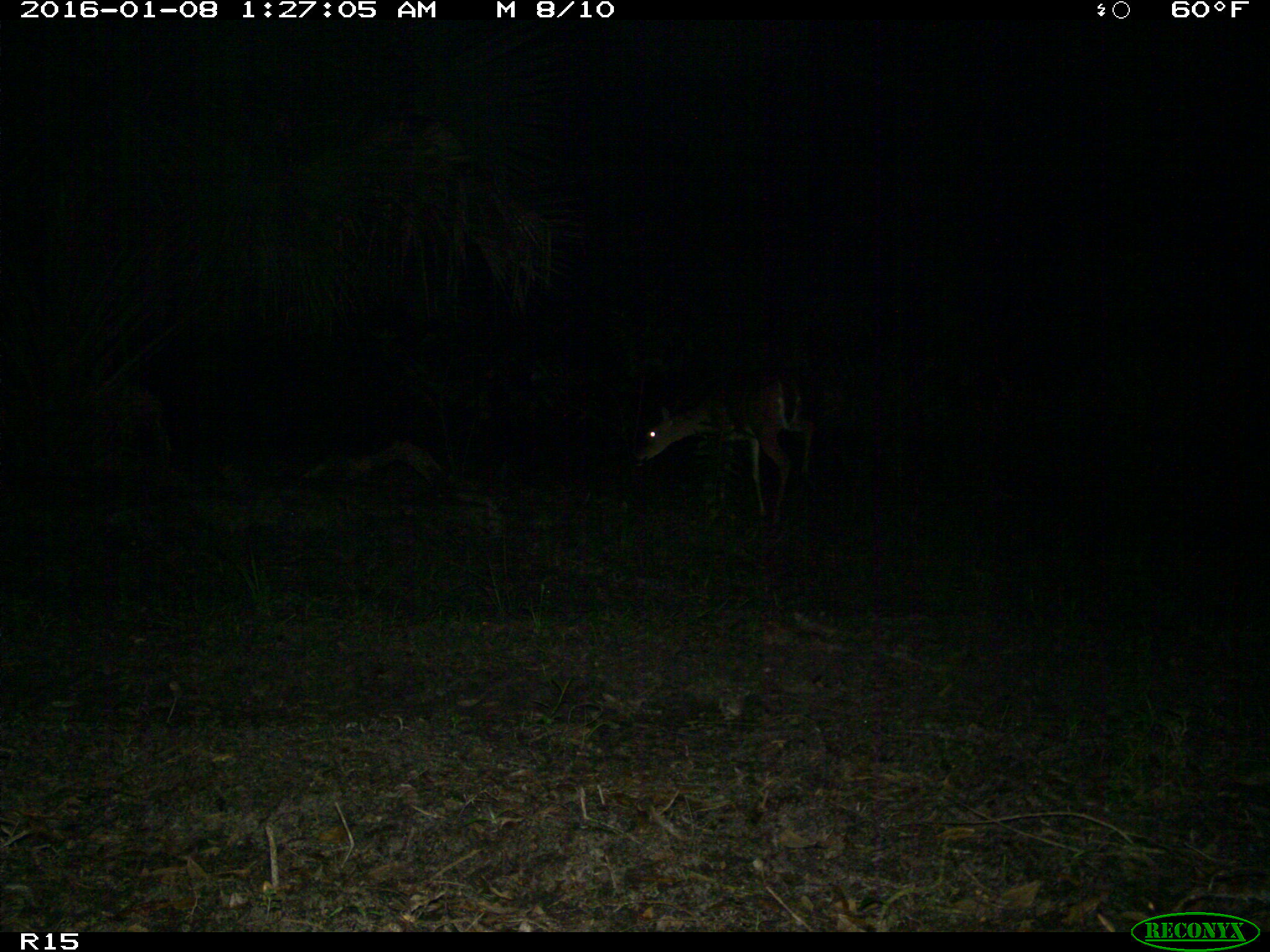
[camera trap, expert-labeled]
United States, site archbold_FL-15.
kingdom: Animalia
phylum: Chordata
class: Mammalia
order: Artiodactyla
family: Cervidae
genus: Odocoileus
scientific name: Odocoileus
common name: deer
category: unidentified deer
Unidentified deer (deer) (Odocoileus).